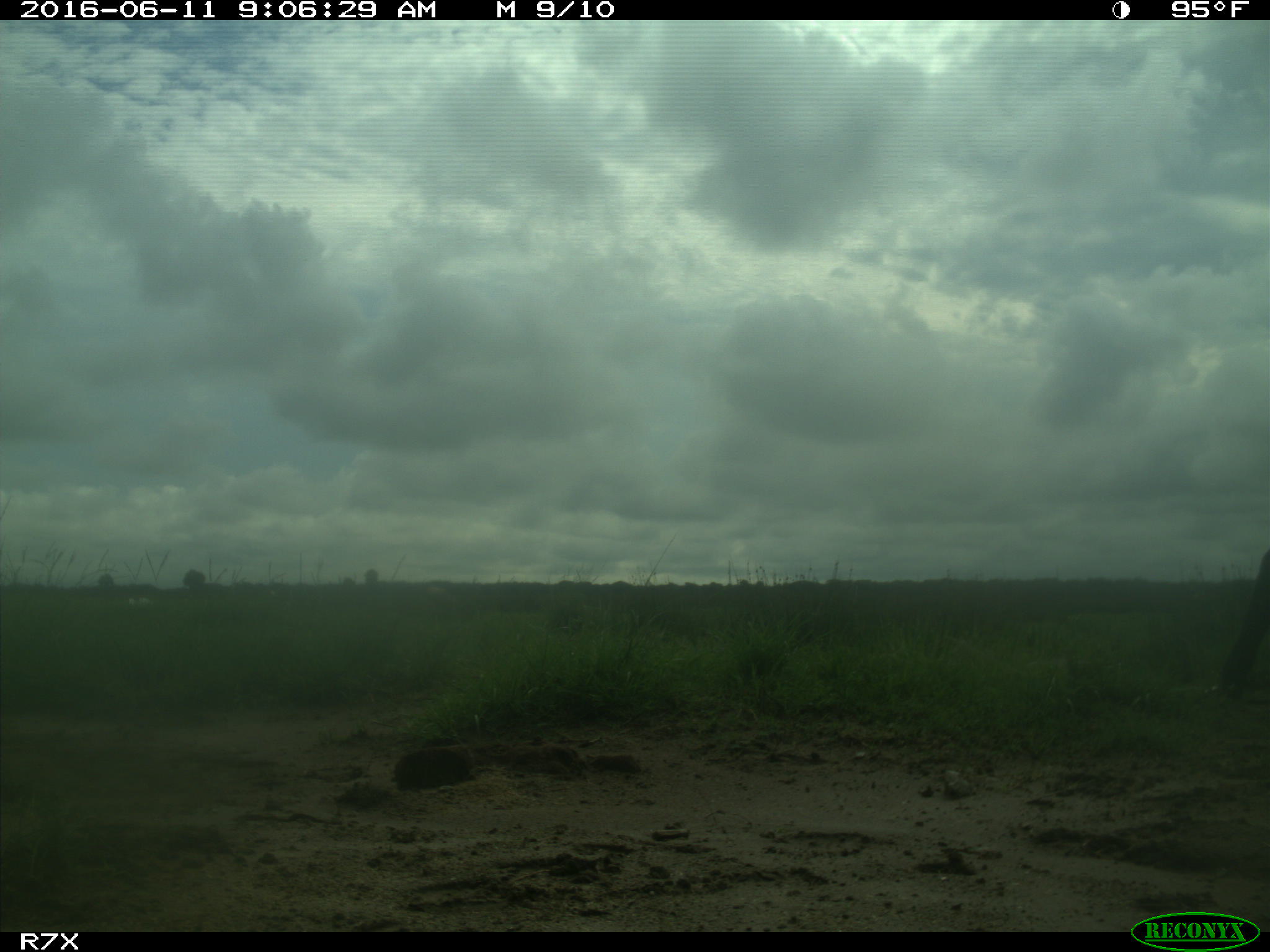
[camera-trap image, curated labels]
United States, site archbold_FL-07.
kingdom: Animalia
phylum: Chordata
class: Mammalia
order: Artiodactyla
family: Bovidae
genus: Bos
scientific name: Bos taurus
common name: domestic cow